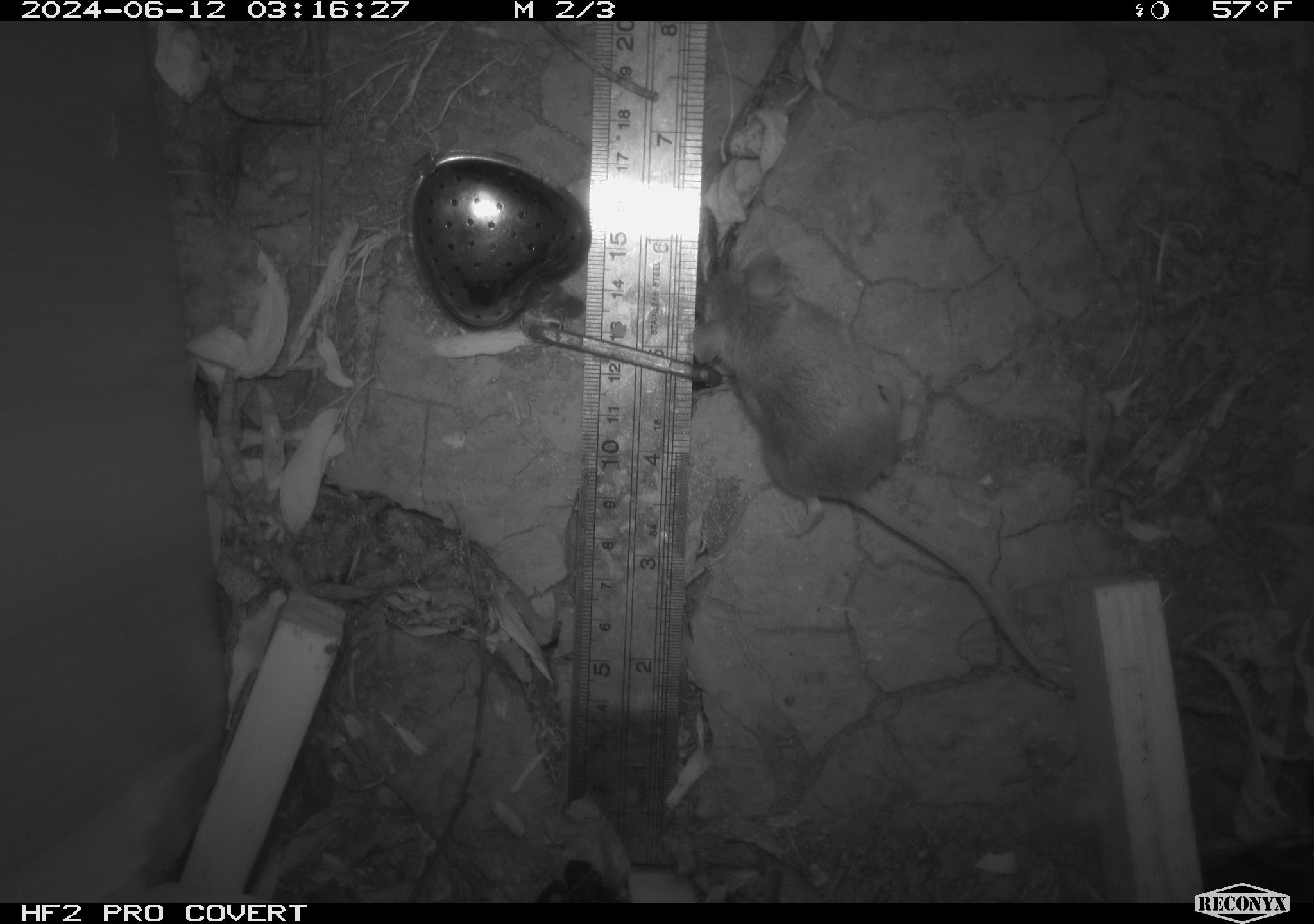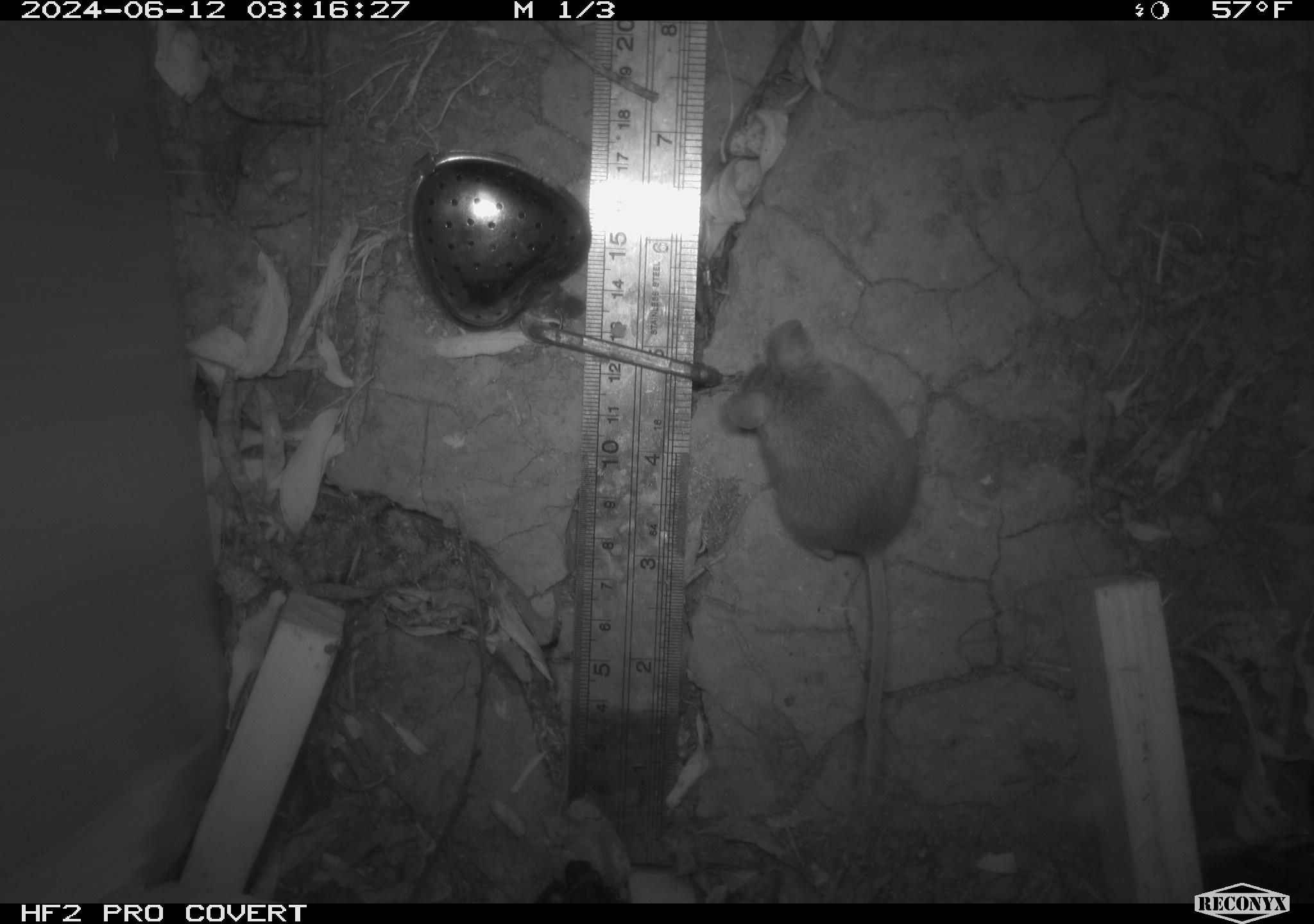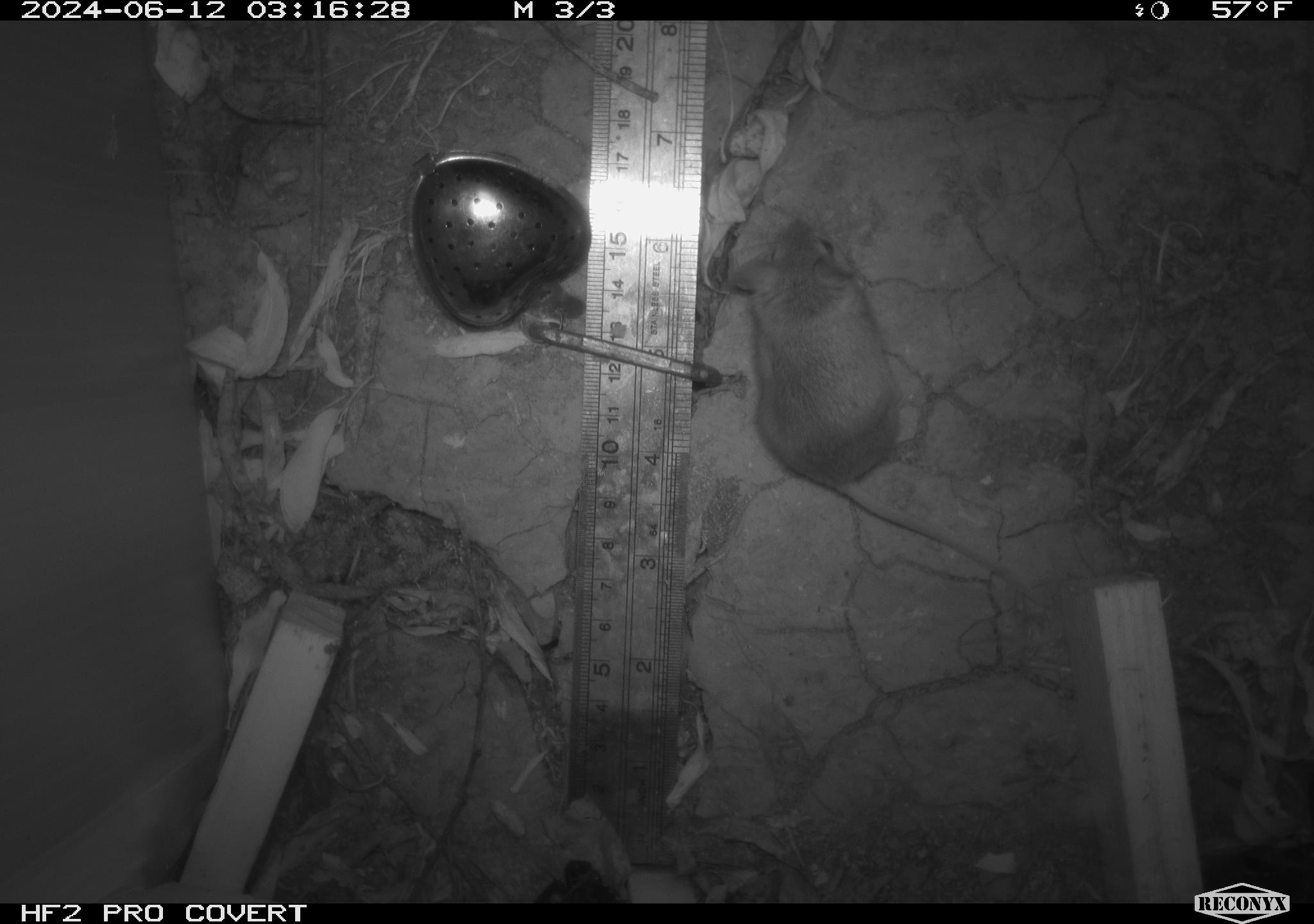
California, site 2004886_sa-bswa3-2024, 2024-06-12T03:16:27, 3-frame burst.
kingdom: Animalia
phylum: Chordata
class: Mammalia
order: Rodentia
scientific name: Rodentia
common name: mouse species